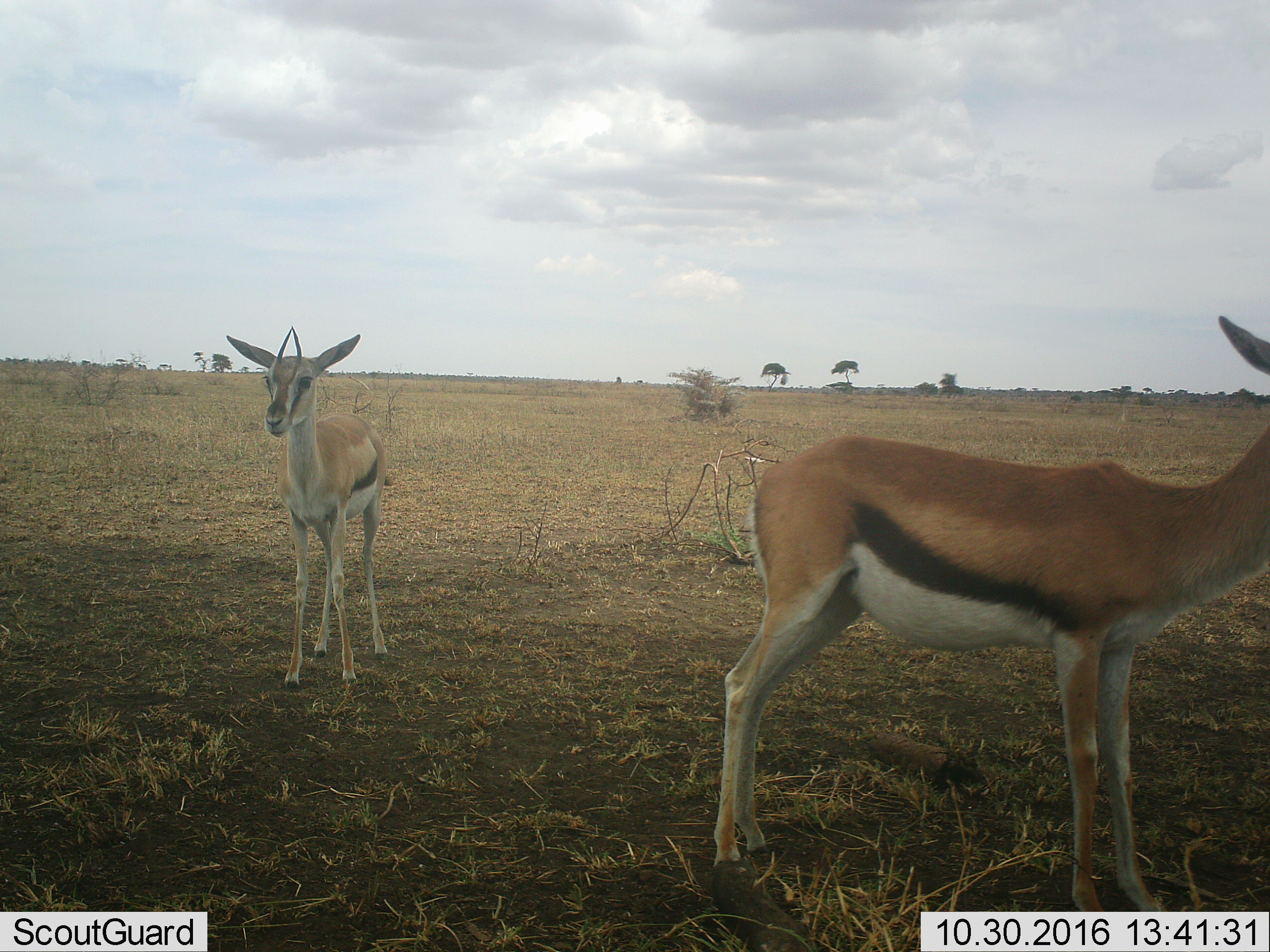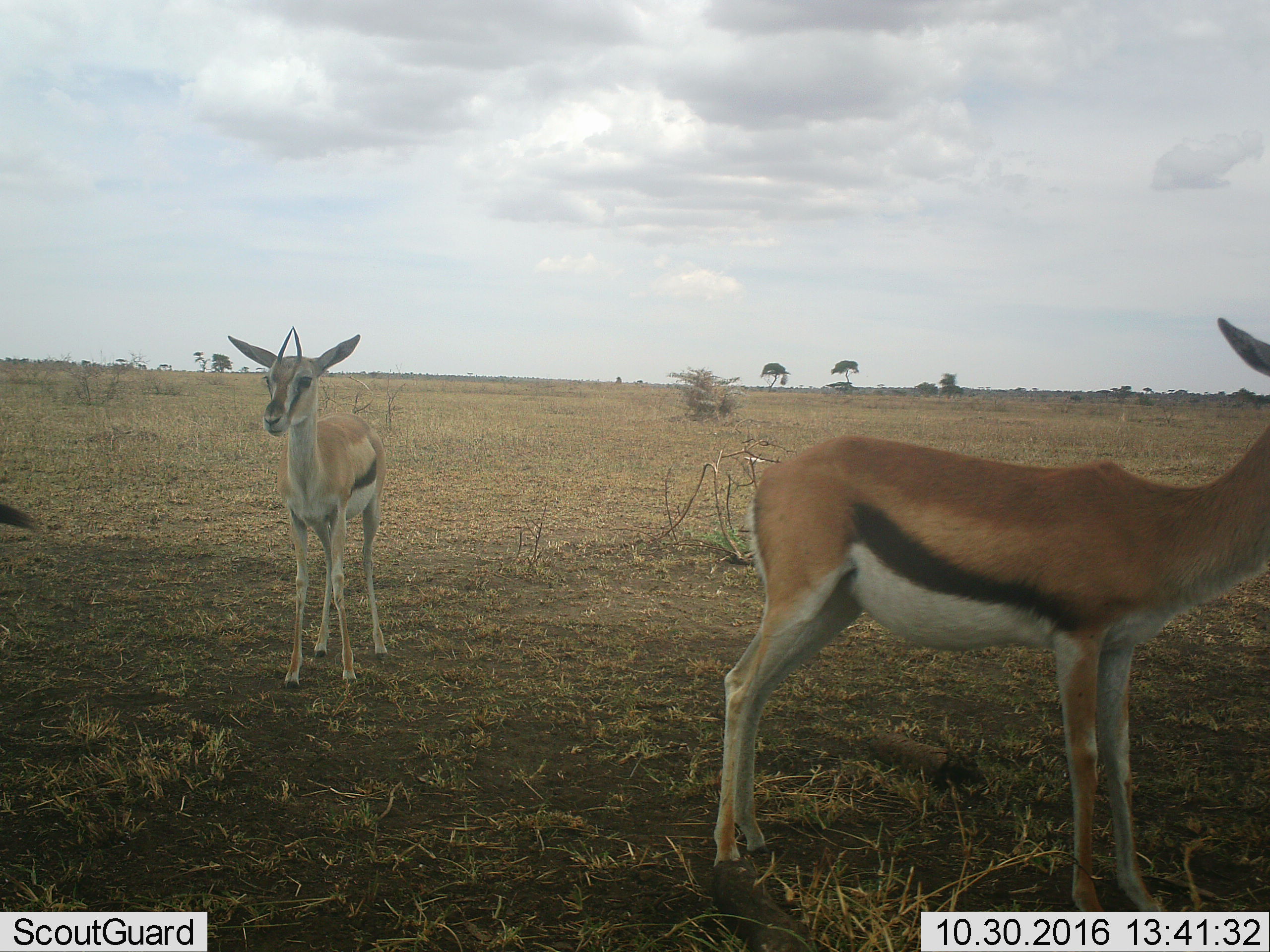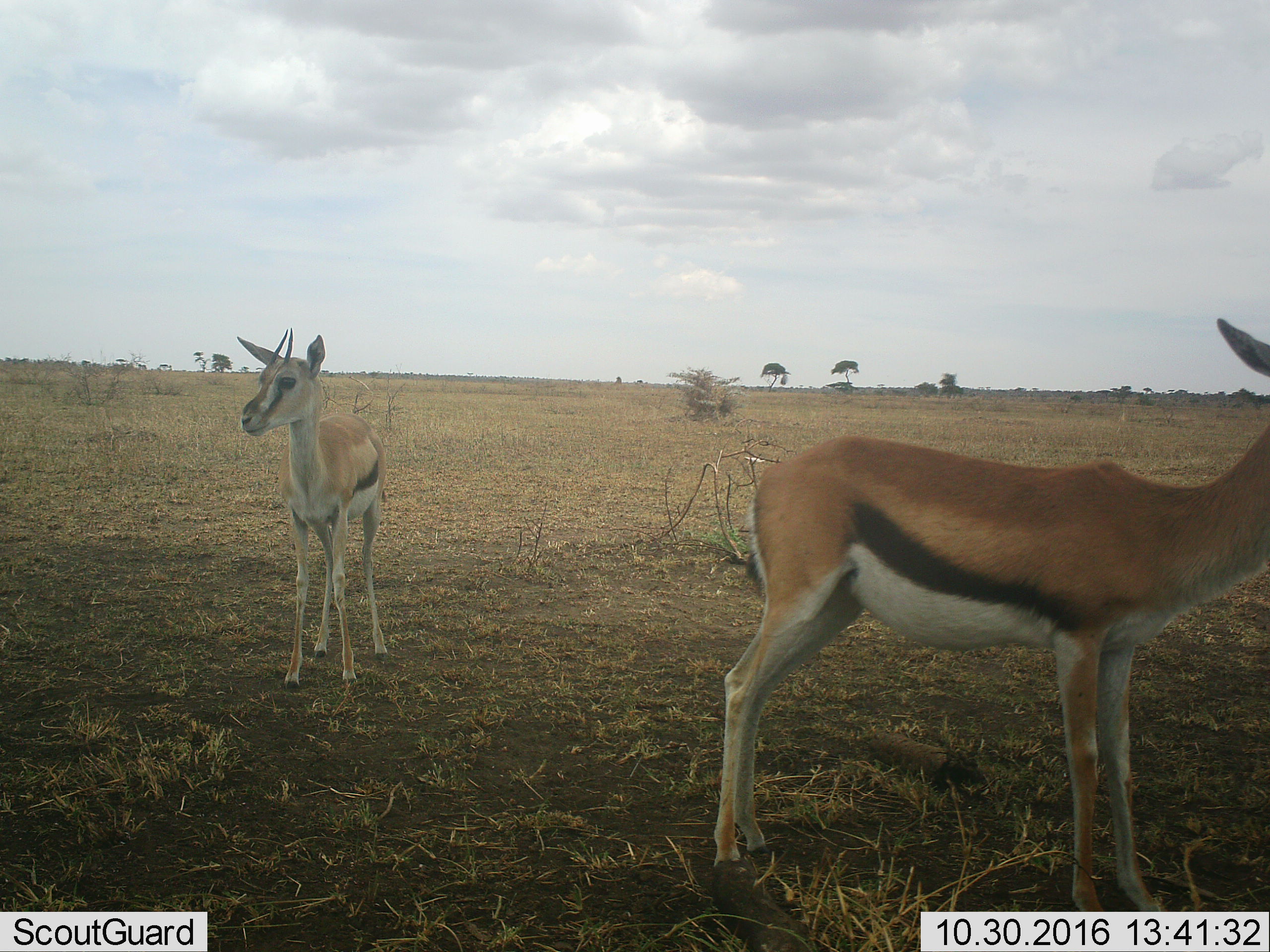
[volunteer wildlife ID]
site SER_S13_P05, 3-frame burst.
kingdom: Animalia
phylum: Chordata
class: Mammalia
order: Artiodactyla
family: Bovidae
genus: Eudorcas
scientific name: Eudorcas thomsonii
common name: thomson's gazelle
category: gazellethomsons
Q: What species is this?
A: Gazellethomsons (thomson's gazelle) (Eudorcas thomsonii).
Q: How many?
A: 2.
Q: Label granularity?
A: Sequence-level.